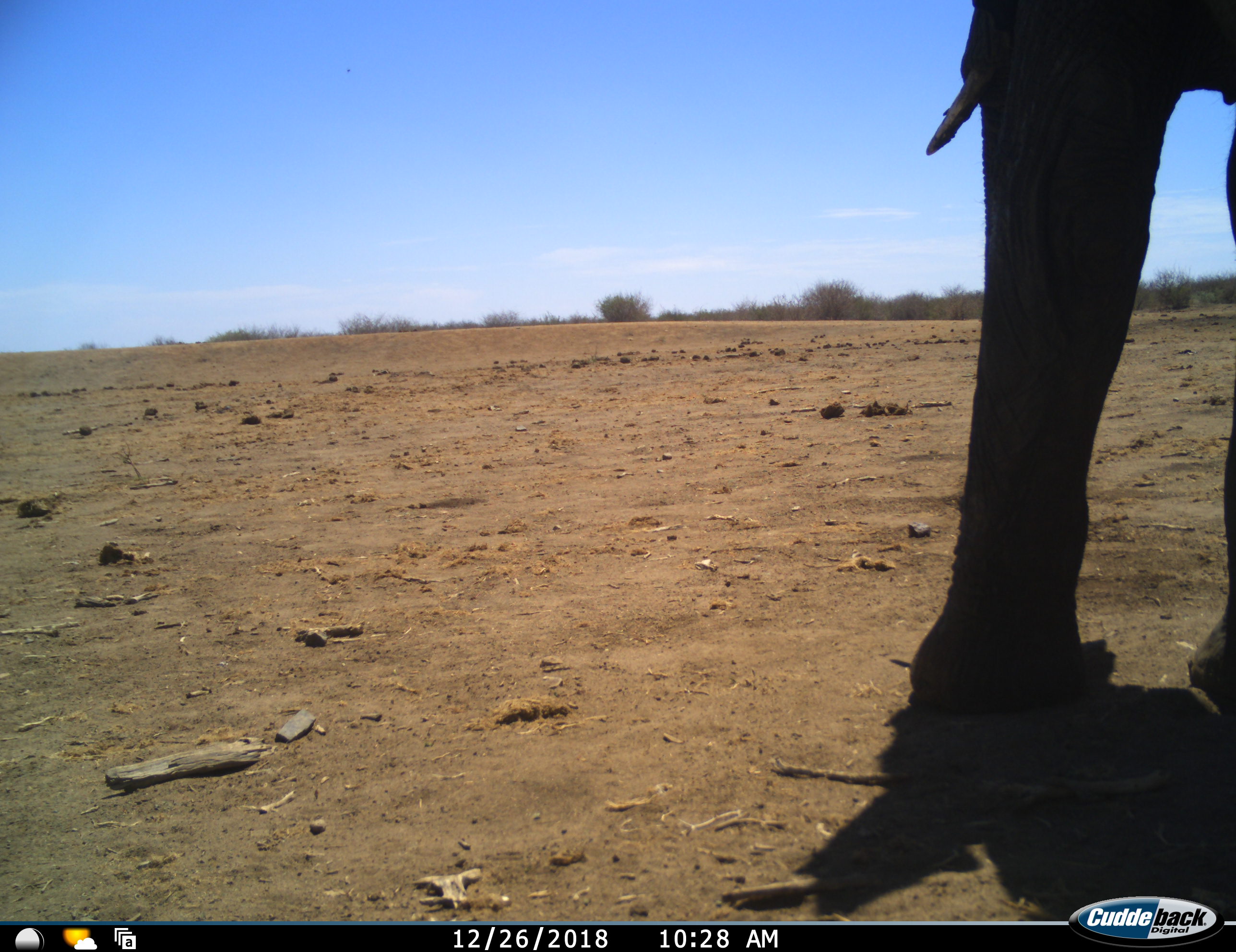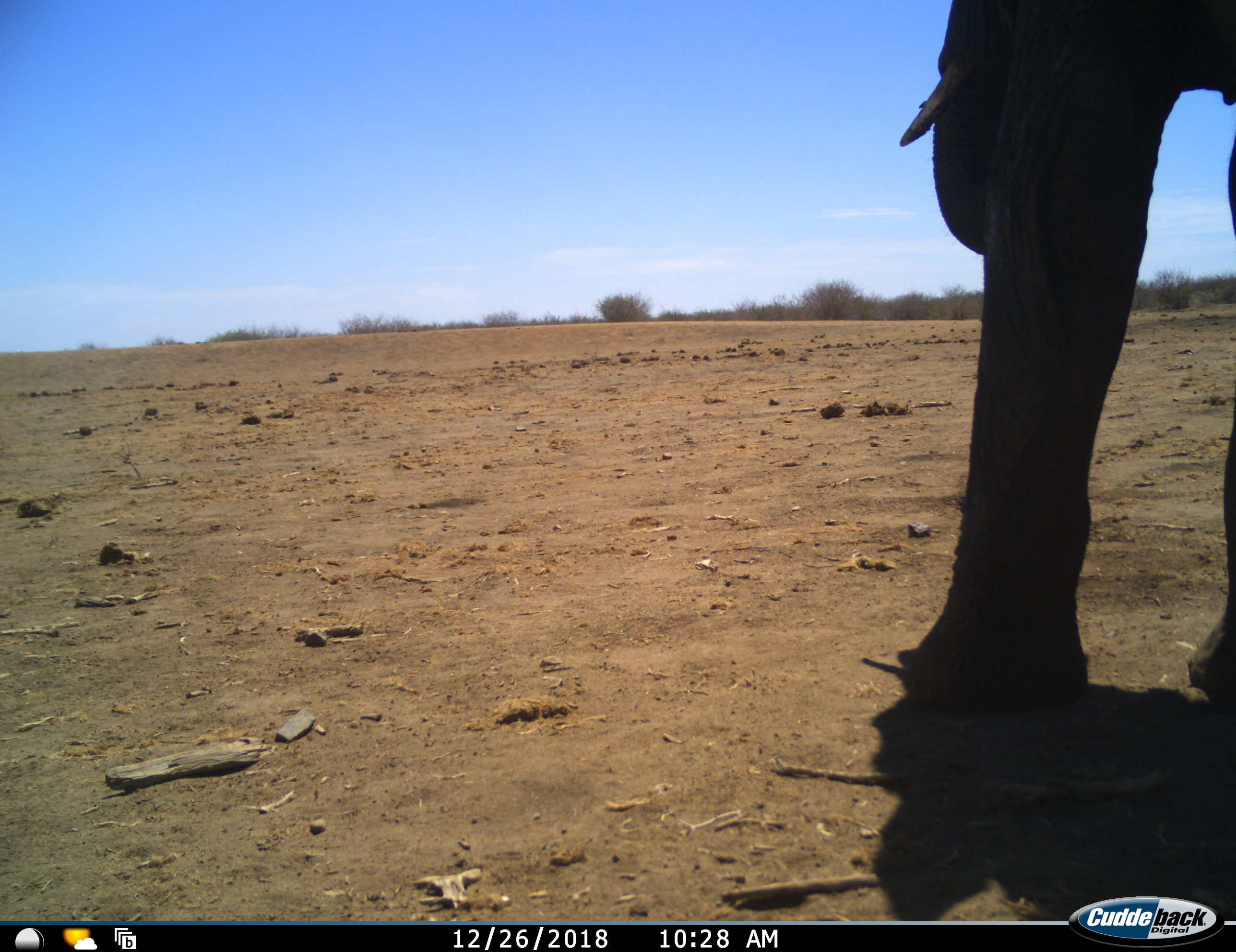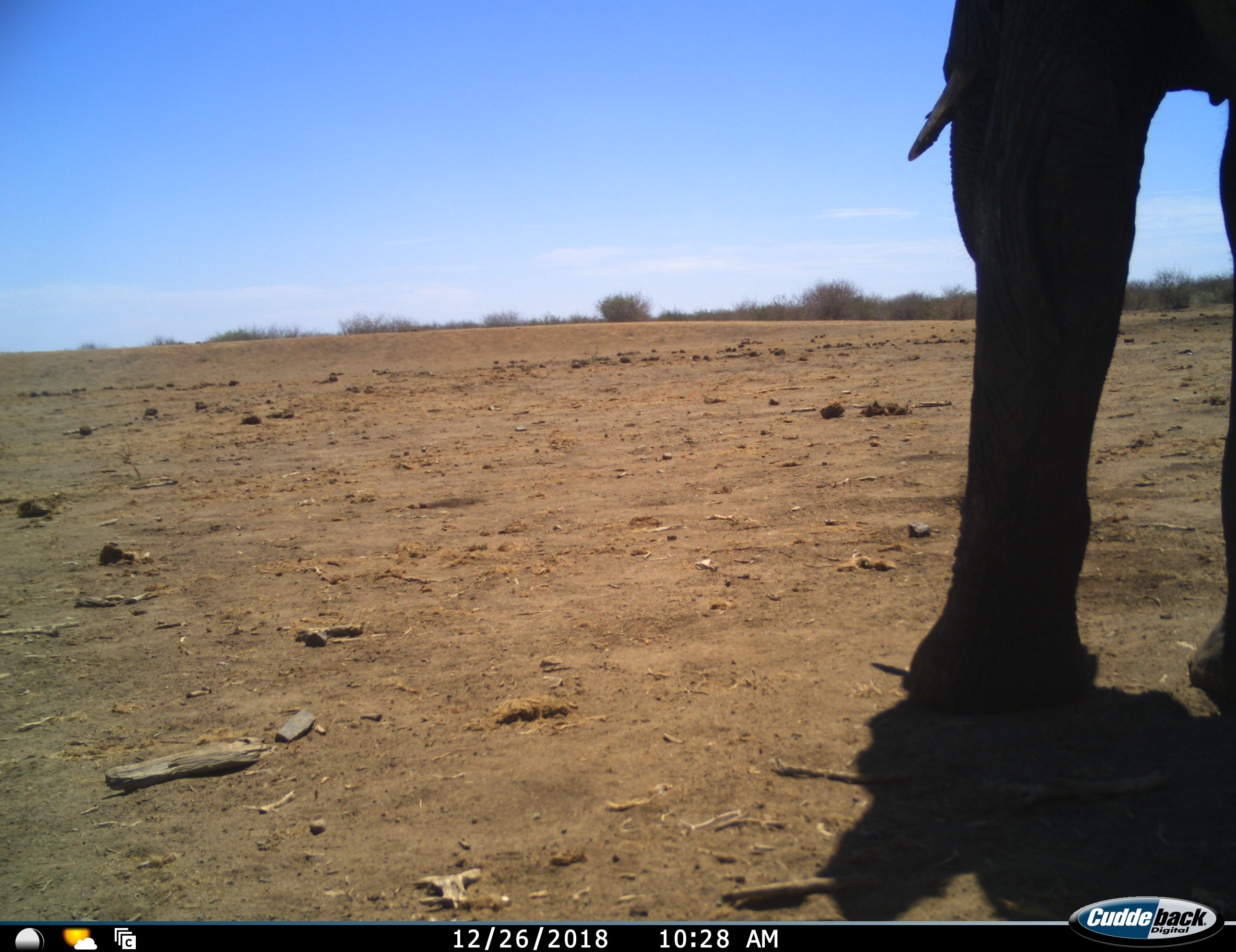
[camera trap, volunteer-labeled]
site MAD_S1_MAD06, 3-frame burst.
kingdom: Animalia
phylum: Chordata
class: Mammalia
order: Proboscidea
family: Elephantidae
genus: Loxodonta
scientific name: Loxodonta africana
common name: african bush elephant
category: elephant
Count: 1.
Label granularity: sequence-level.